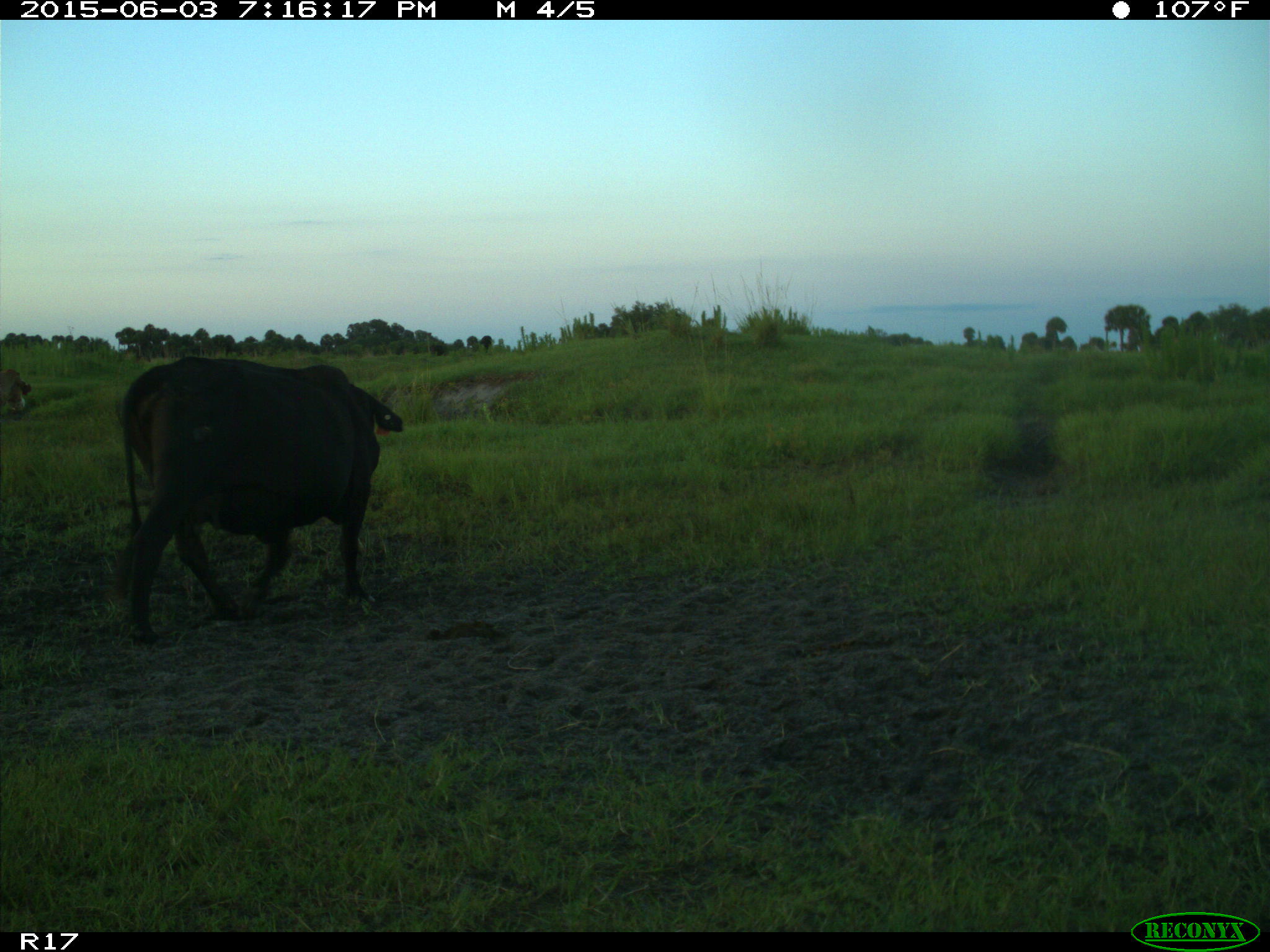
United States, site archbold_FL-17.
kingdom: Animalia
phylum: Chordata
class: Mammalia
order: Artiodactyla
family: Bovidae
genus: Bos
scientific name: Bos taurus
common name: domestic cow